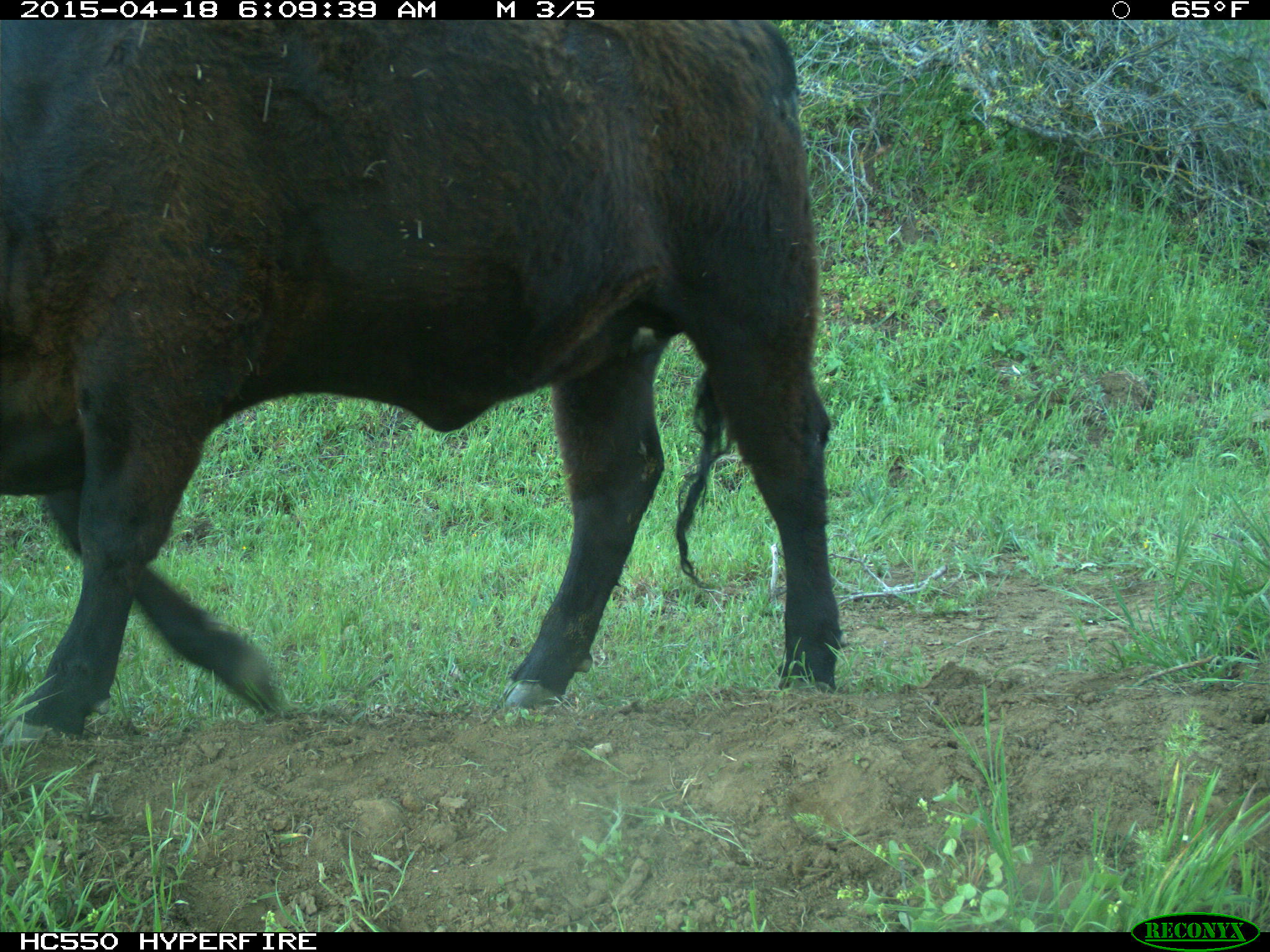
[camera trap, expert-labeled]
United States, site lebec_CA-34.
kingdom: Animalia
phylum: Chordata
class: Mammalia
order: Artiodactyla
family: Bovidae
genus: Bos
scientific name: Bos taurus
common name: domestic cow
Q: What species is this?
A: Bos taurus (domestic cow).